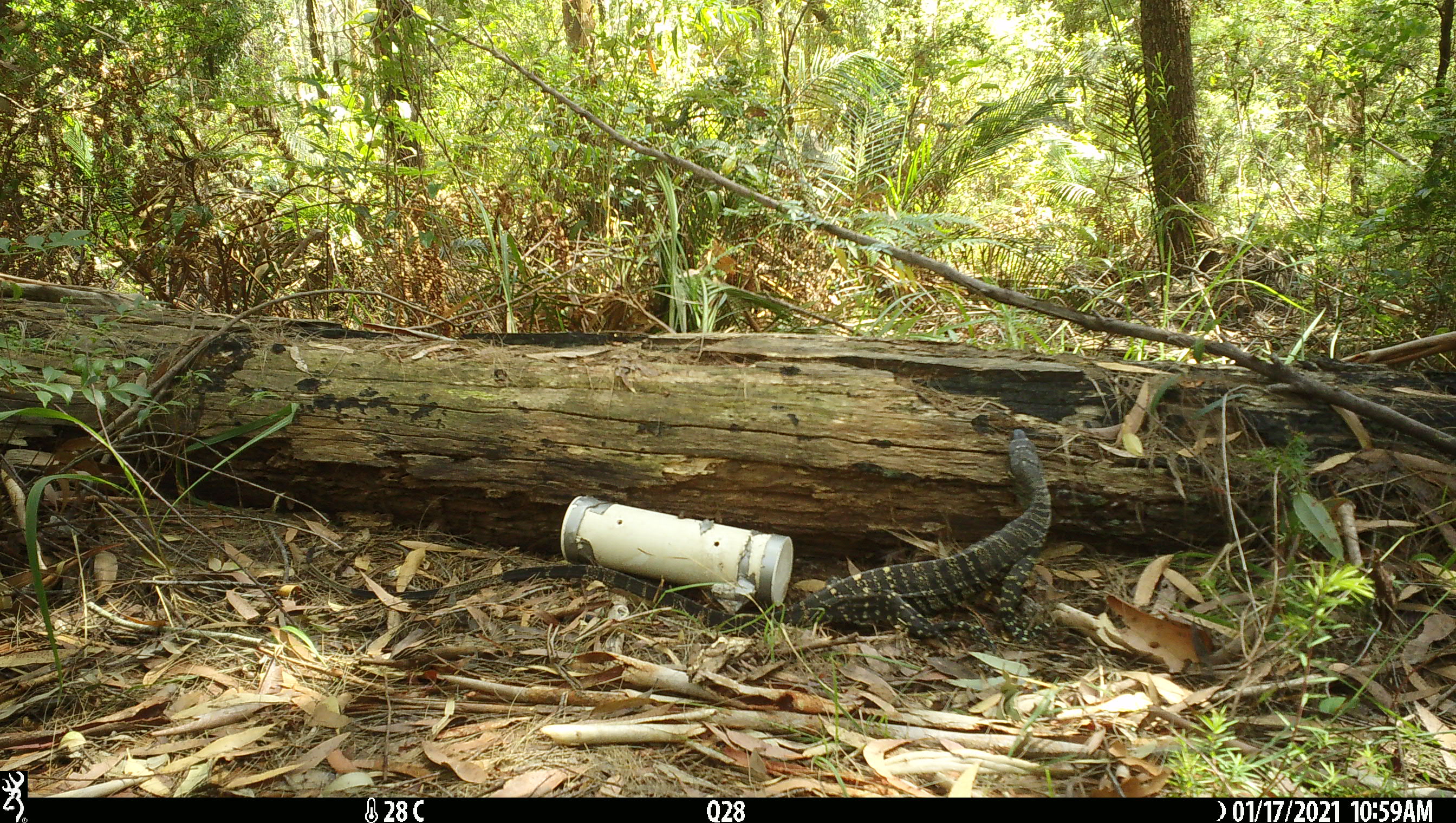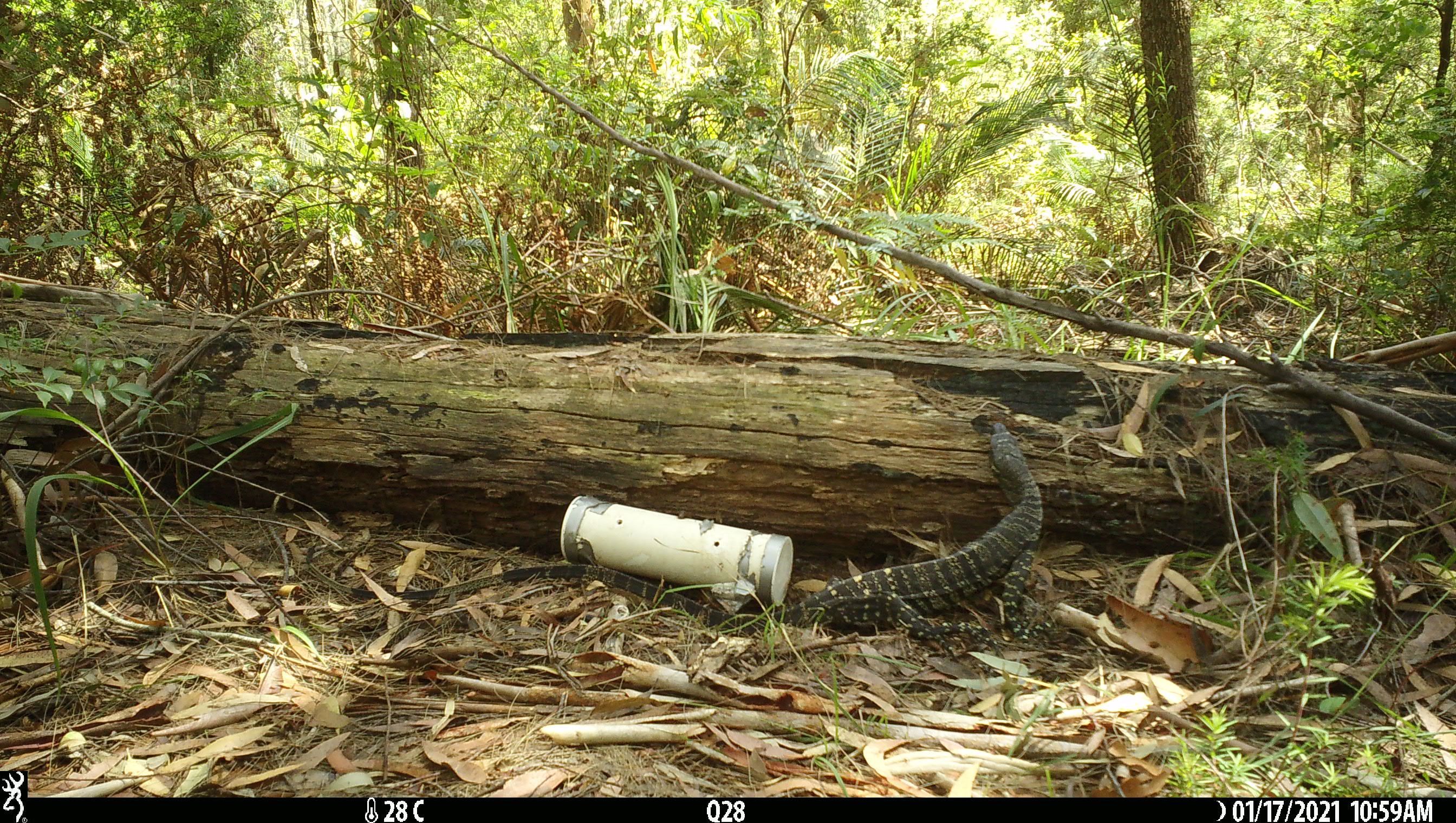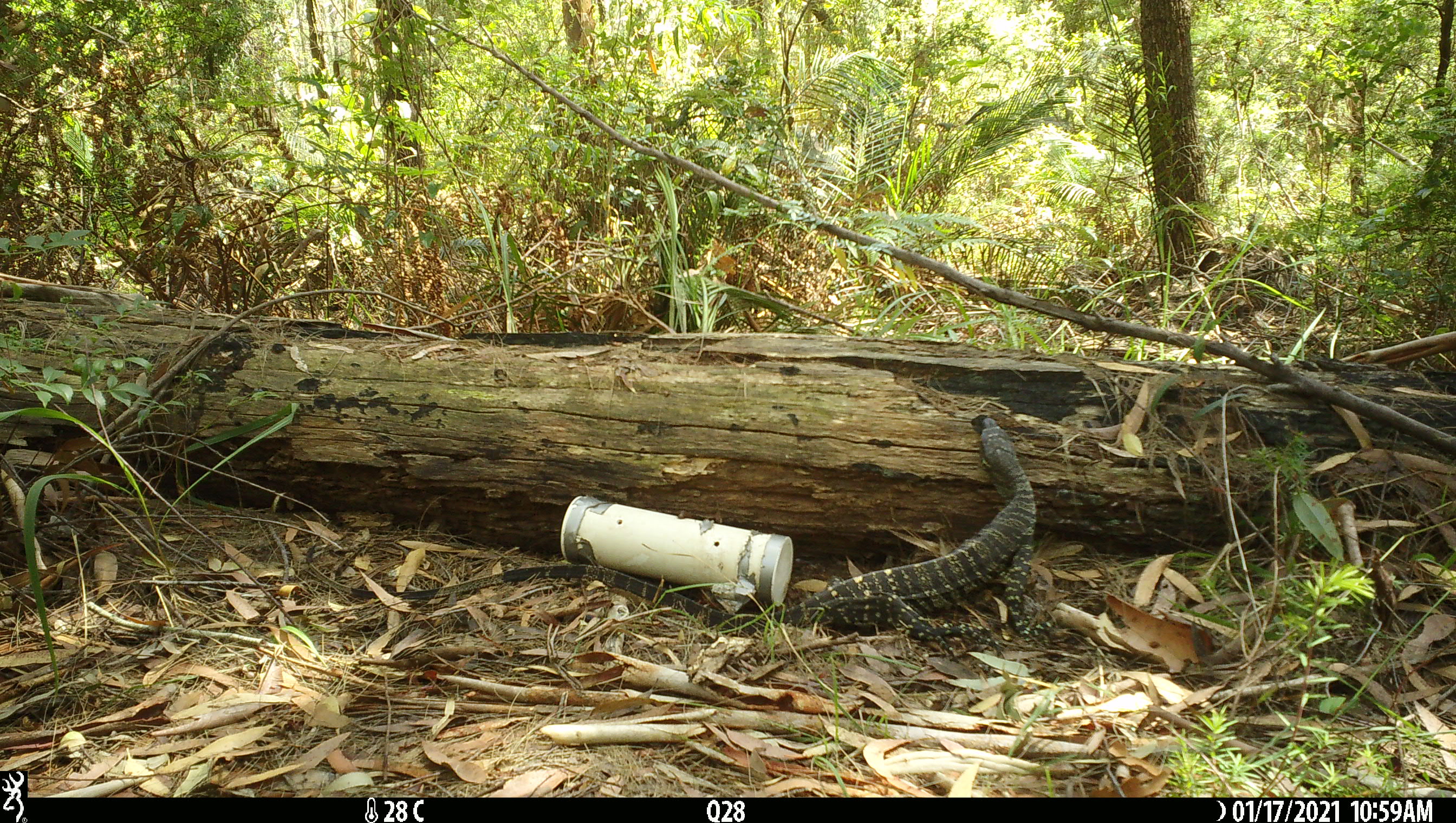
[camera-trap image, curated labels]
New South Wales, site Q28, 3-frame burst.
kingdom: Animalia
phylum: Chordata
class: Reptilia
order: Squamata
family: Varanidae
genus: Varanus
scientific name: Varanus varius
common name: lace monitor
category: goanna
Goanna (lace monitor) (Varanus varius).